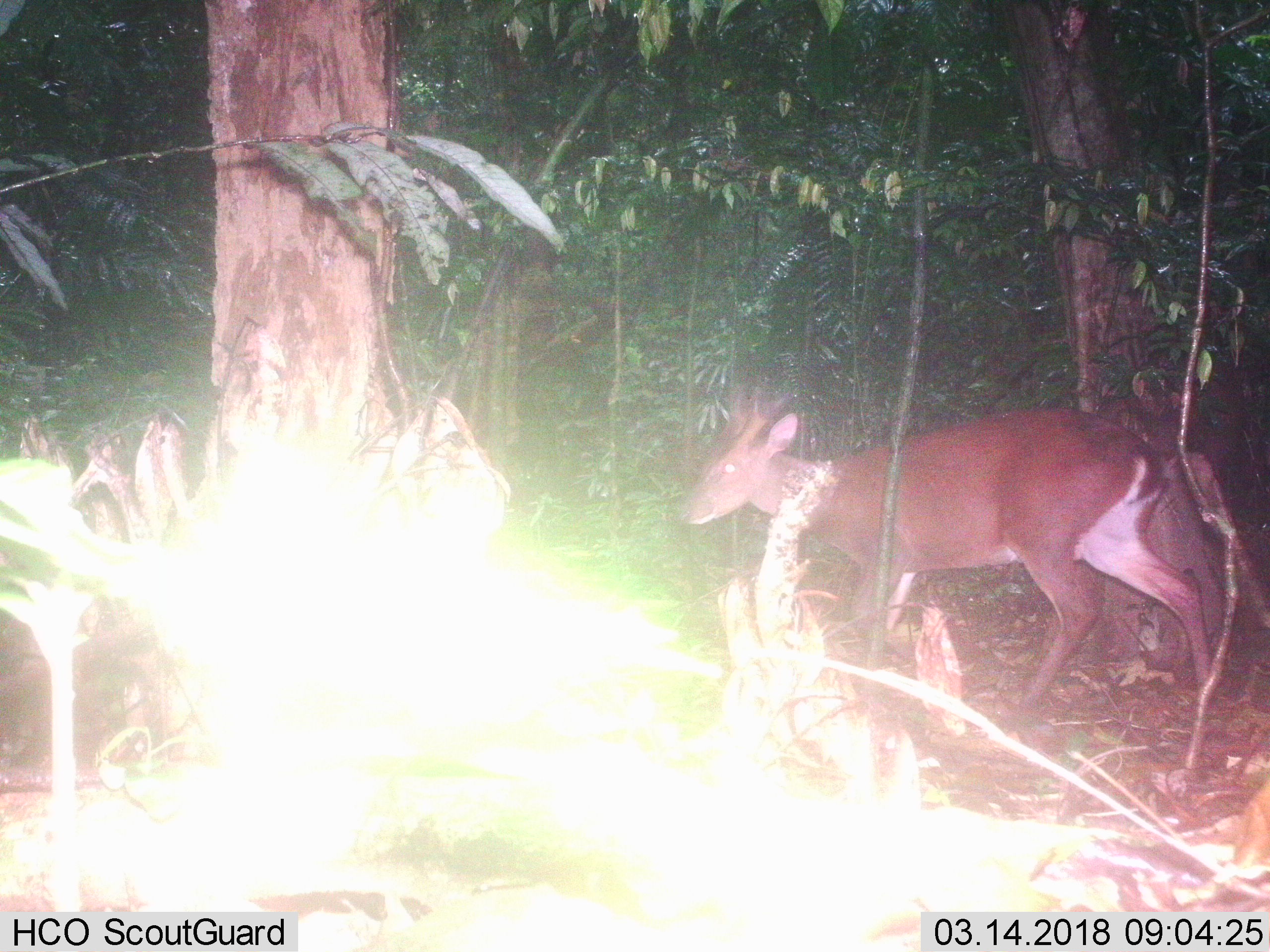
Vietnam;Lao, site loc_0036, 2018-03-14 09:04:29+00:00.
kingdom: Animalia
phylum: Chordata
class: Mammalia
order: Artiodactyla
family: Cervidae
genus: Muntiacus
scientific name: Muntiacus vuquangensis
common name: large-antlered muntjac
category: large antlered muntjac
Large antlered muntjac (large-antlered muntjac) (Muntiacus vuquangensis). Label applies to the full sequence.